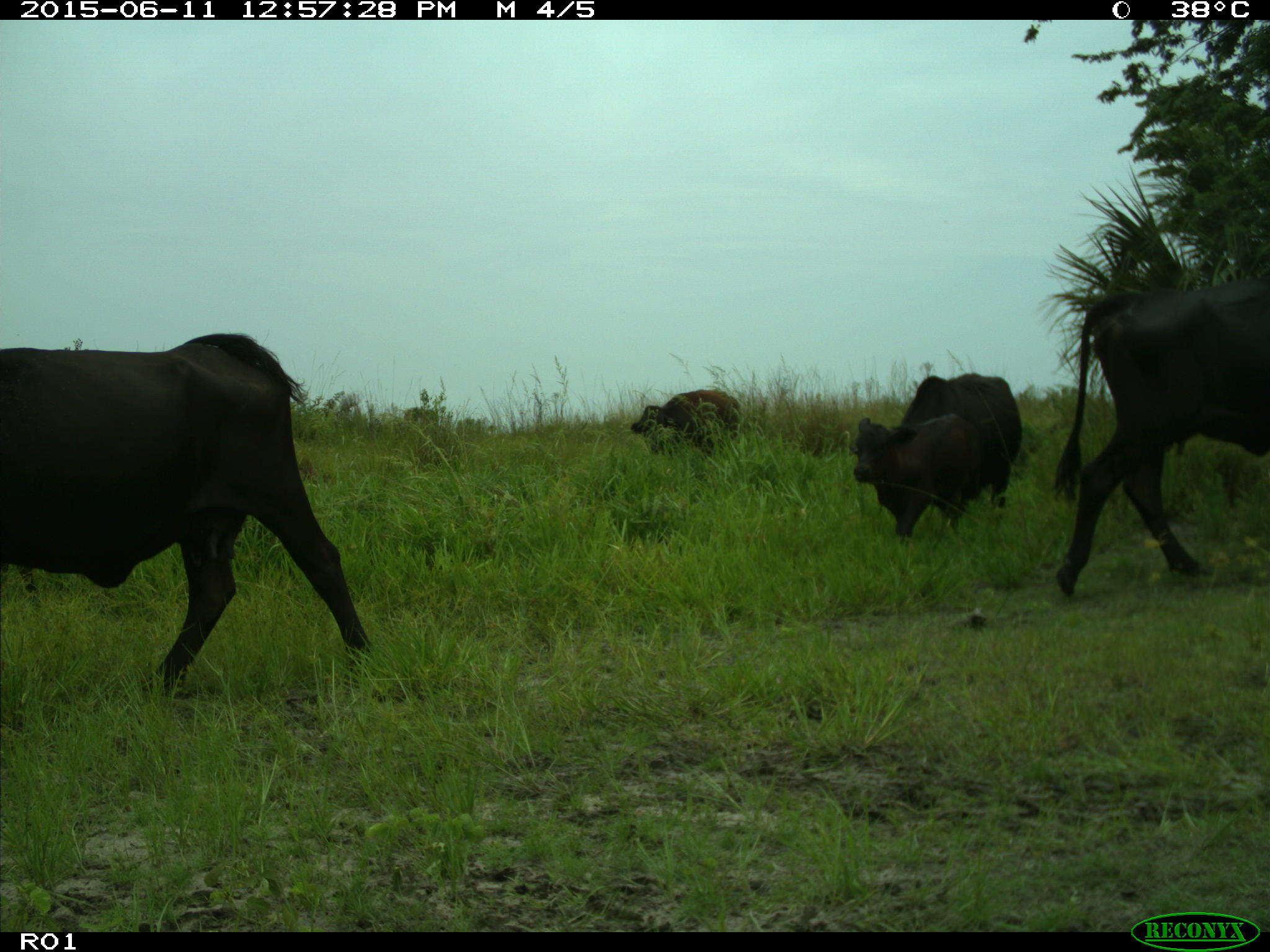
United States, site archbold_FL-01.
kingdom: Animalia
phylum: Chordata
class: Mammalia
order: Artiodactyla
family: Bovidae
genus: Bos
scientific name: Bos taurus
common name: domestic cow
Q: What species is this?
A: Bos taurus (domestic cow).